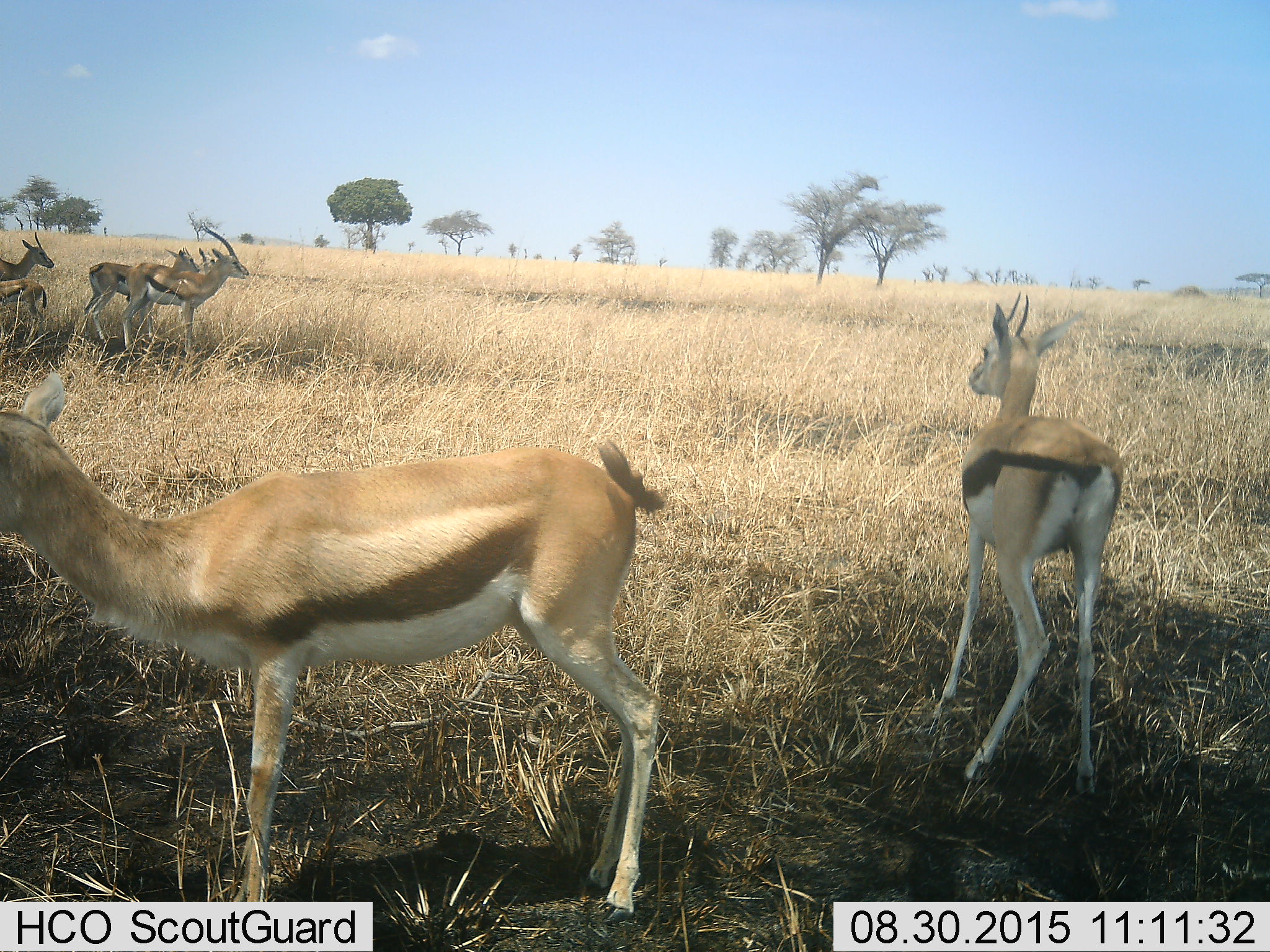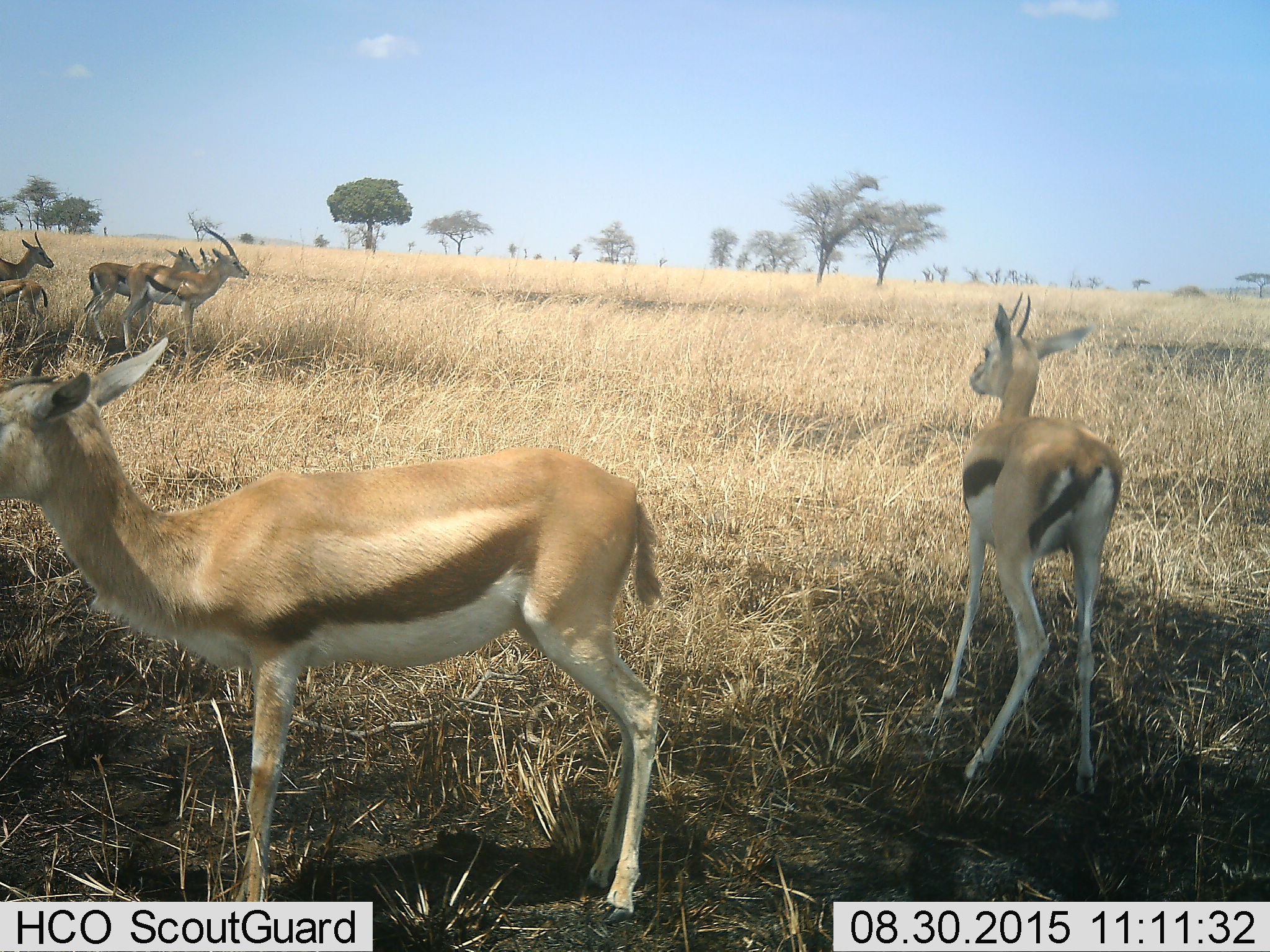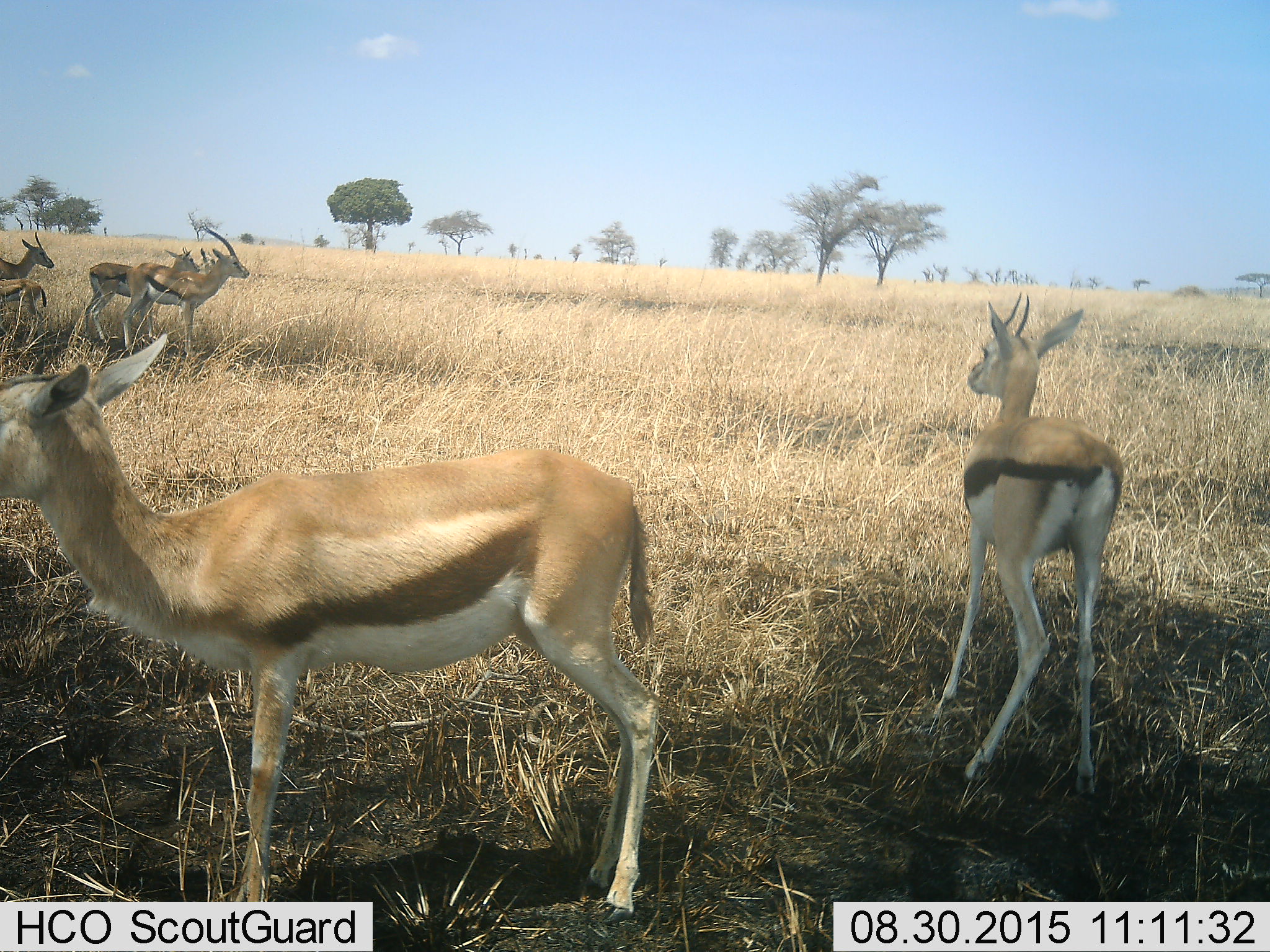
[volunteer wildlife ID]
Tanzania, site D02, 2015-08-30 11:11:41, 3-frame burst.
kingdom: Animalia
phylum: Chordata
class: Mammalia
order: Artiodactyla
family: Bovidae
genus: Eudorcas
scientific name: Eudorcas thomsonii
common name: thomson's gazelle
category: gazellethomsons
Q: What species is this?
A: Gazellethomsons (thomson's gazelle) (Eudorcas thomsonii).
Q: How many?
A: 6.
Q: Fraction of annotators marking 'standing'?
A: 88%.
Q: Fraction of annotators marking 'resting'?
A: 12%.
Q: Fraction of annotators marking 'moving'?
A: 24%.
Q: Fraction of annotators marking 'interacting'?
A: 6%.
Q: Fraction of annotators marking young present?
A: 47%.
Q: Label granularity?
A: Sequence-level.